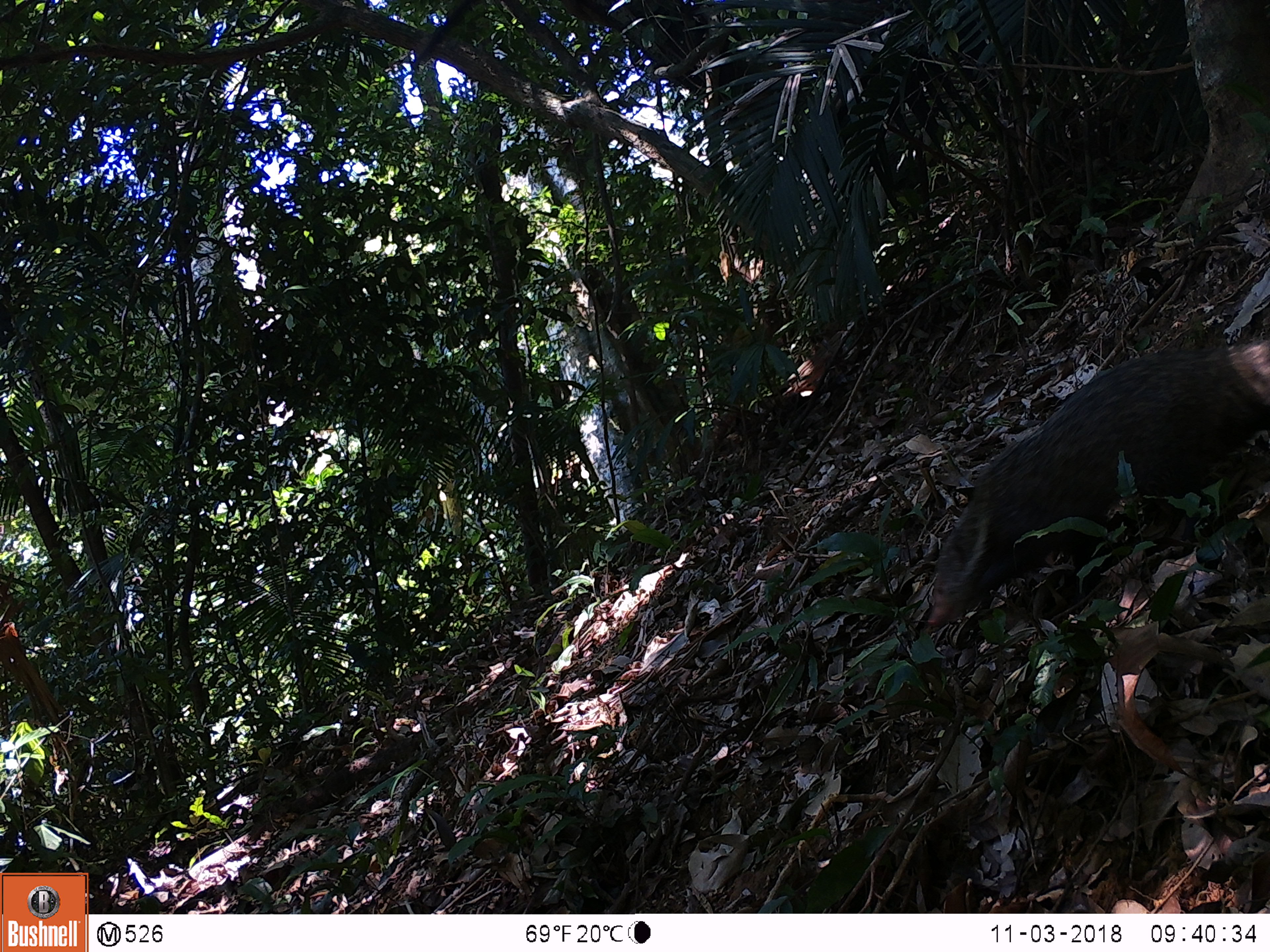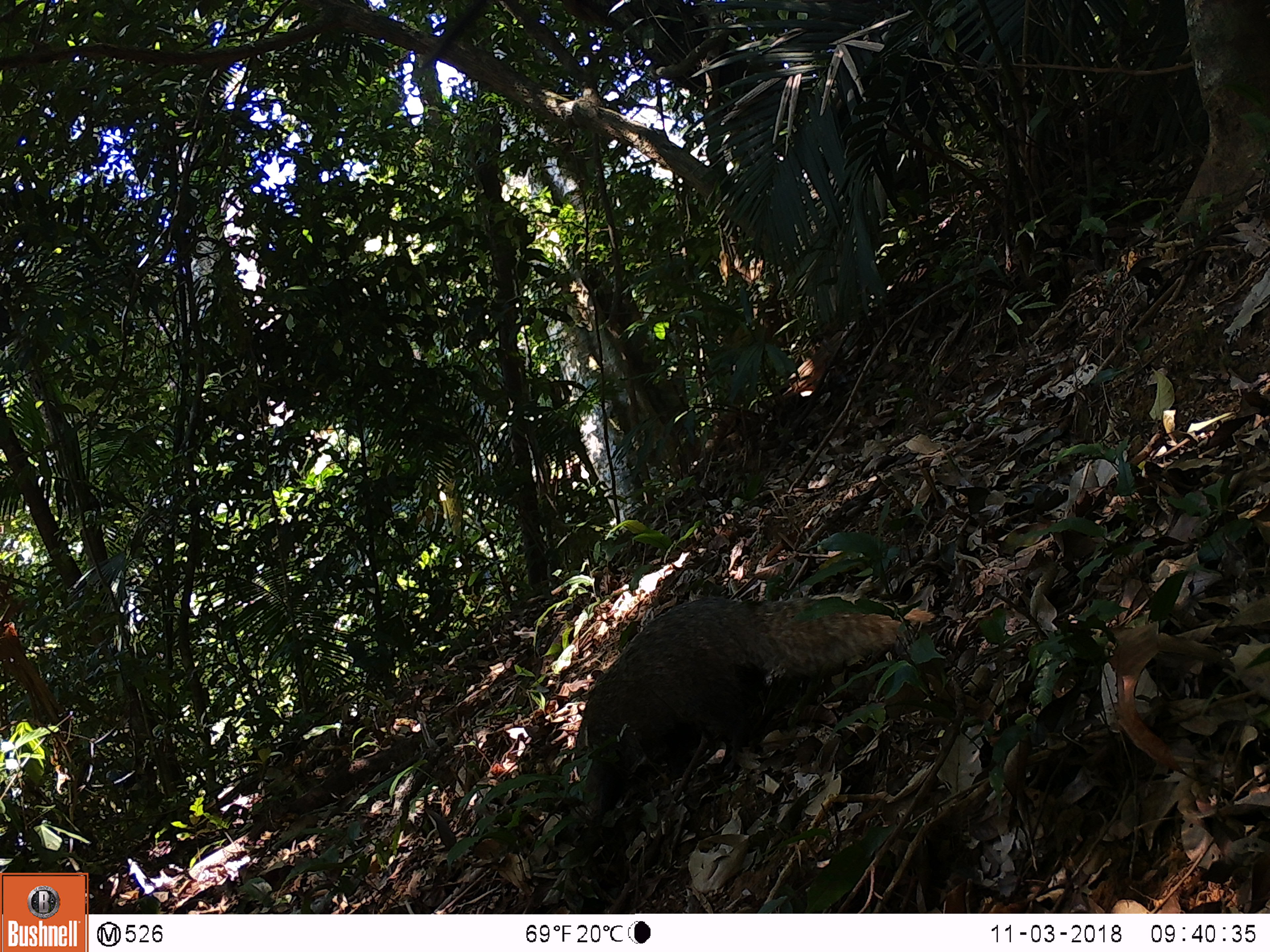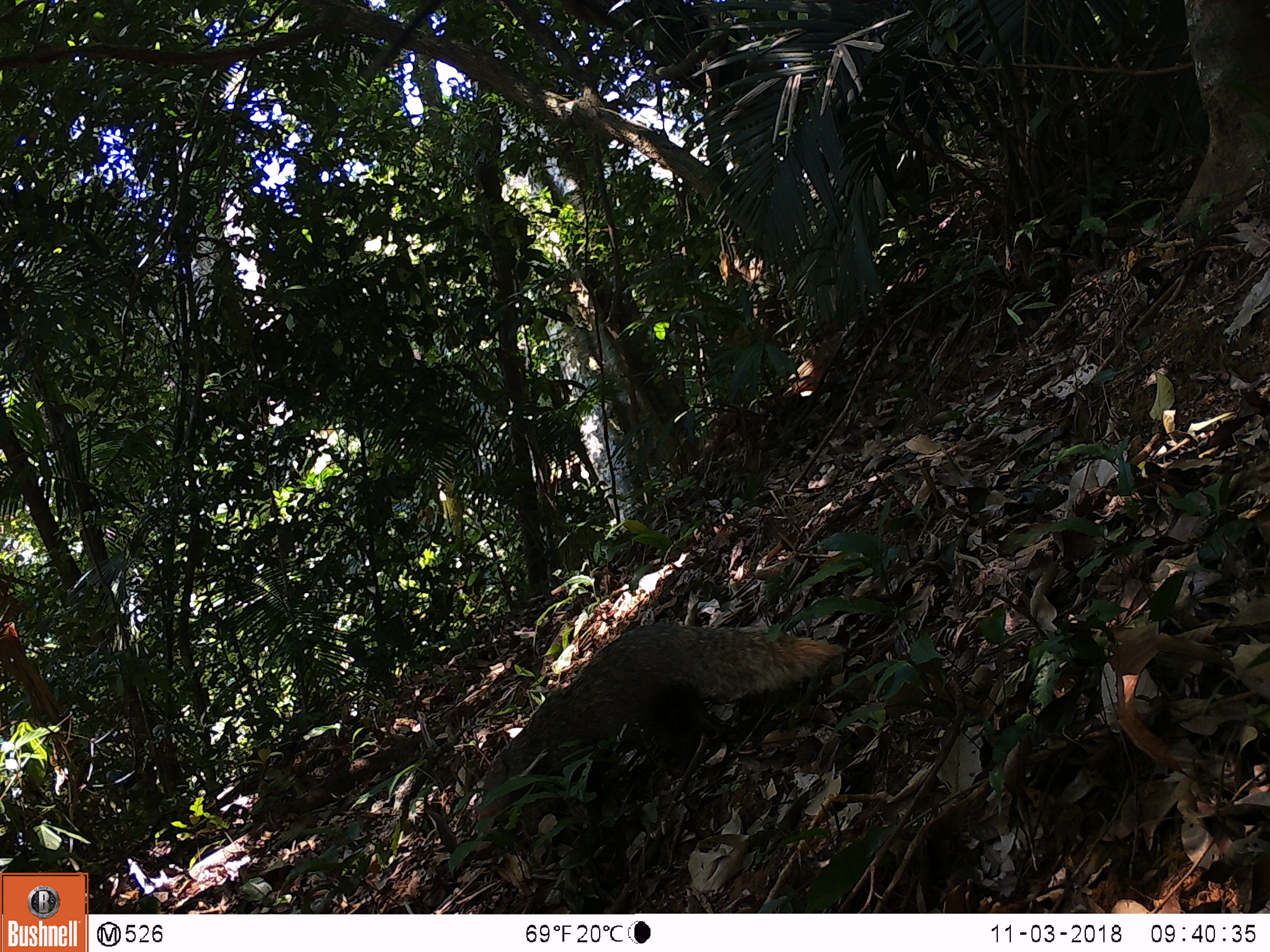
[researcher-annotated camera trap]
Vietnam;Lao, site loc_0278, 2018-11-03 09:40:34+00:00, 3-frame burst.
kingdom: Animalia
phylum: Chordata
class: Mammalia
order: Carnivora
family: Herpestidae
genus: Urva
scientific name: Urva urva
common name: crab-eating mongoose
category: crab eating mongoose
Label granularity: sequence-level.